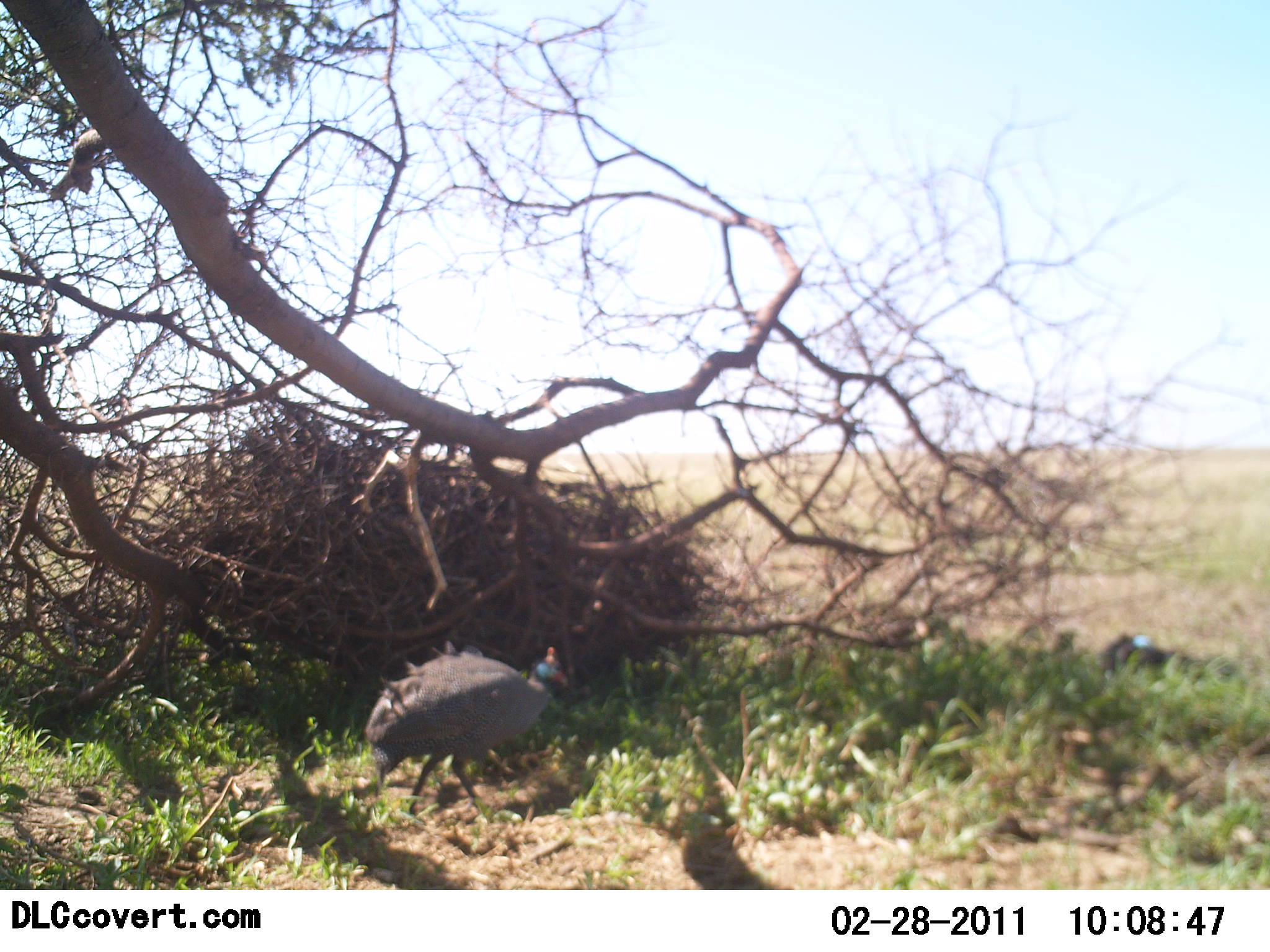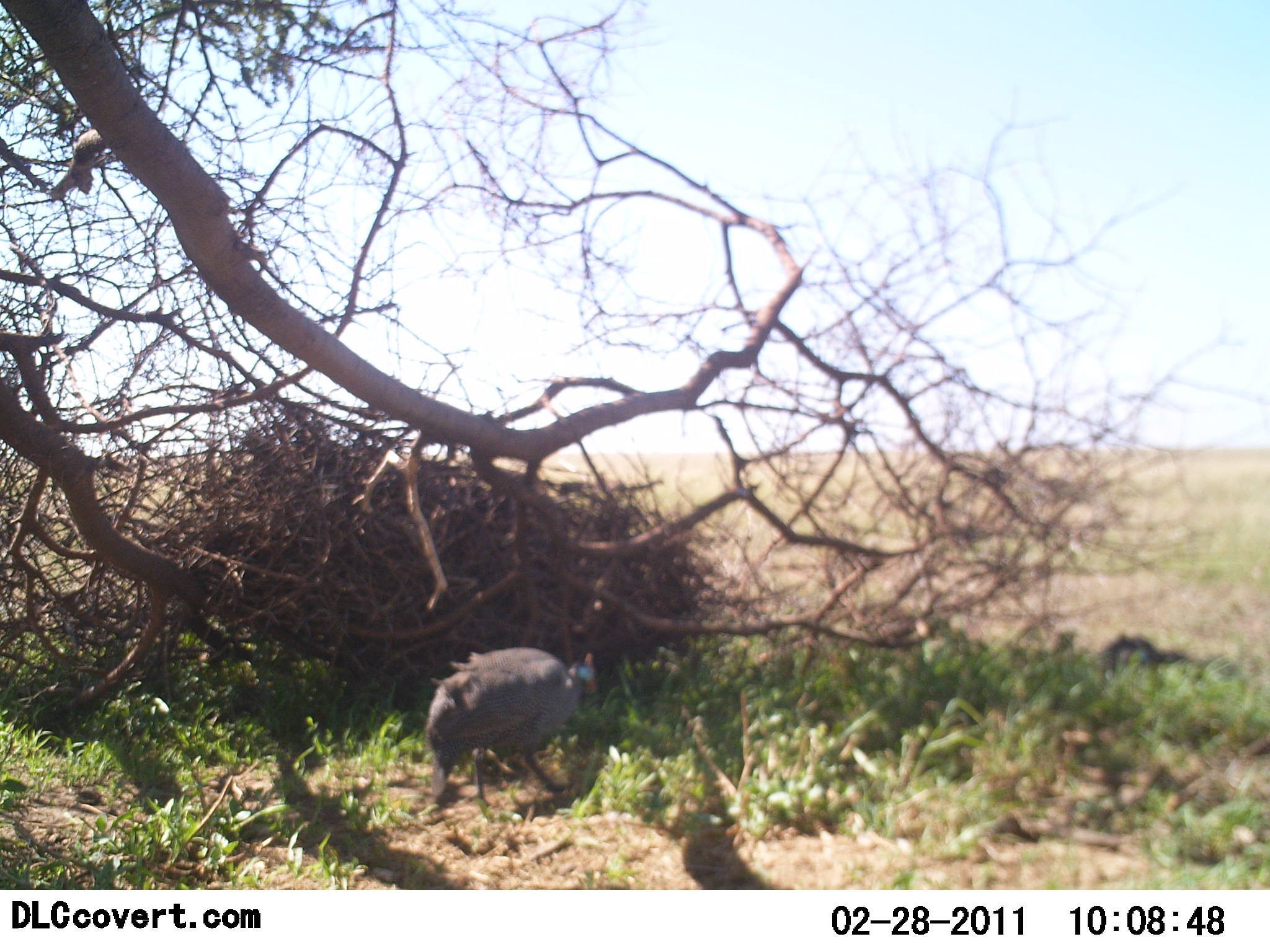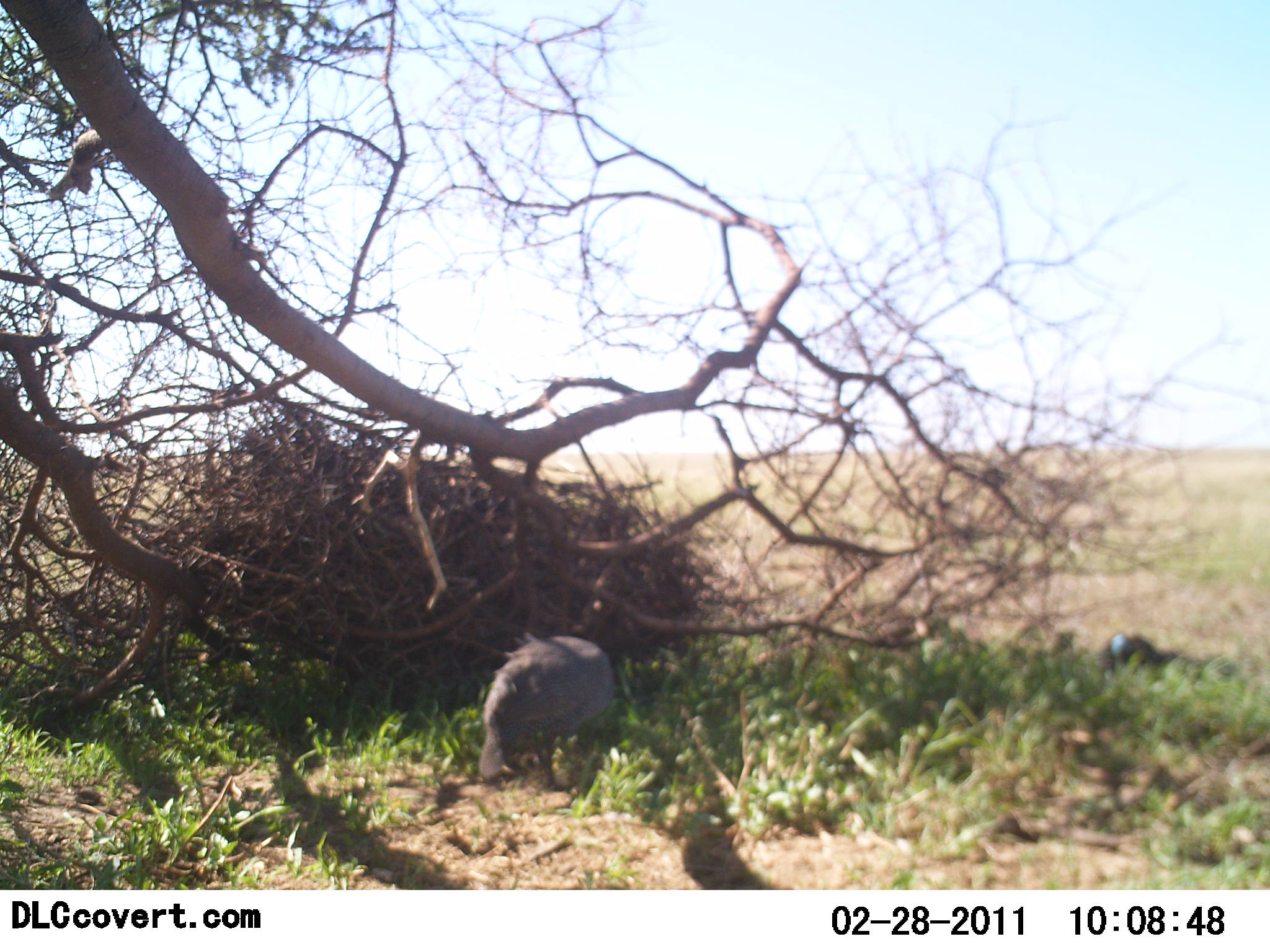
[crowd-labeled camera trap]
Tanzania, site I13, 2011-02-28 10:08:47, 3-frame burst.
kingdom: Animalia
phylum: Chordata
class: Aves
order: Galliformes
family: Numididae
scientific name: Numididae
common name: guinea fowl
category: guineafowl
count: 1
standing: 30%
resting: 0%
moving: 50%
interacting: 0%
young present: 0%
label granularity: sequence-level